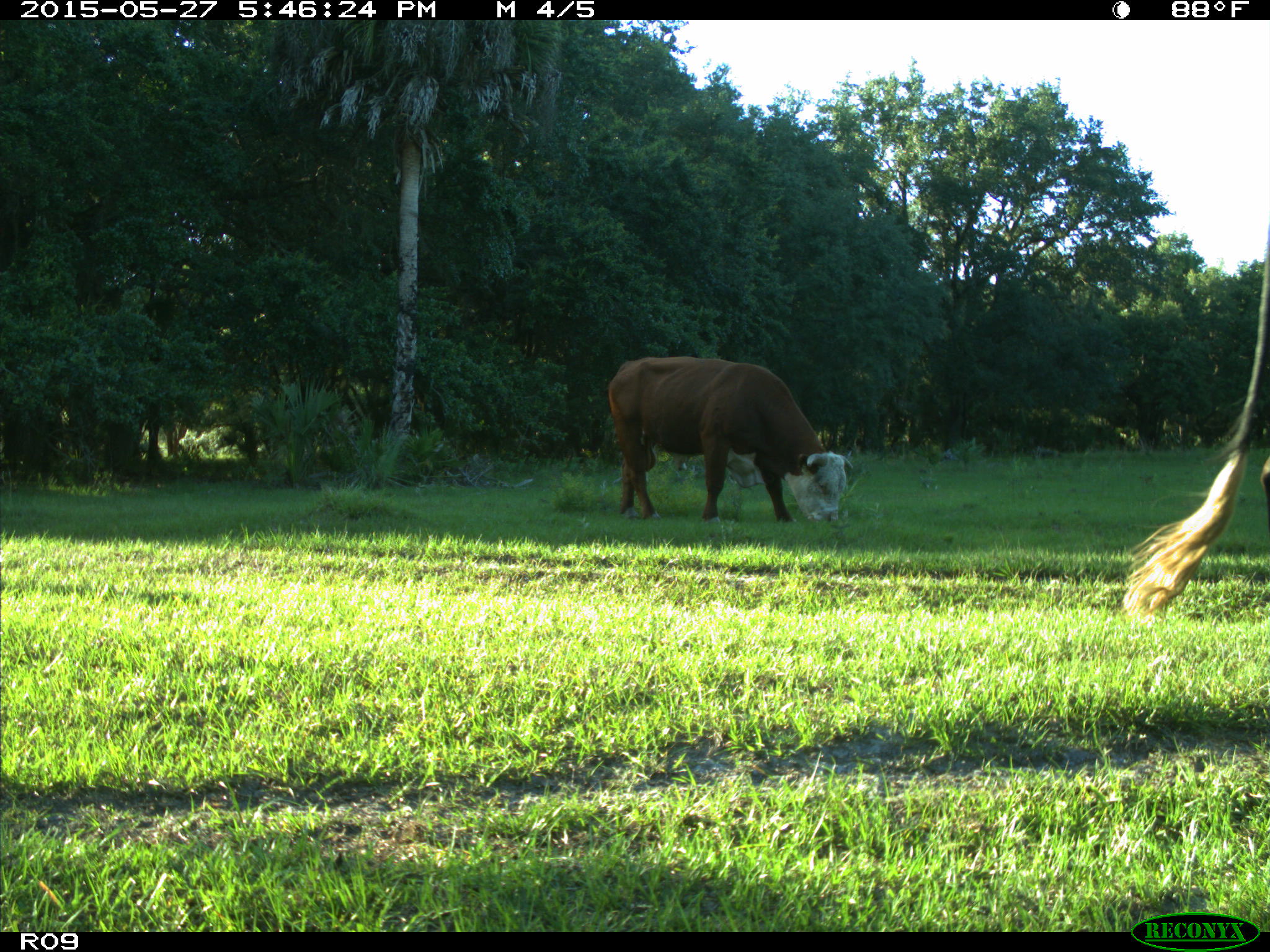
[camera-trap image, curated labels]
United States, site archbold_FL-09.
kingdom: Animalia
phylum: Chordata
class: Mammalia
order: Artiodactyla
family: Bovidae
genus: Bos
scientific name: Bos taurus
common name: domestic cow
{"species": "Bos taurus (domestic cow)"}